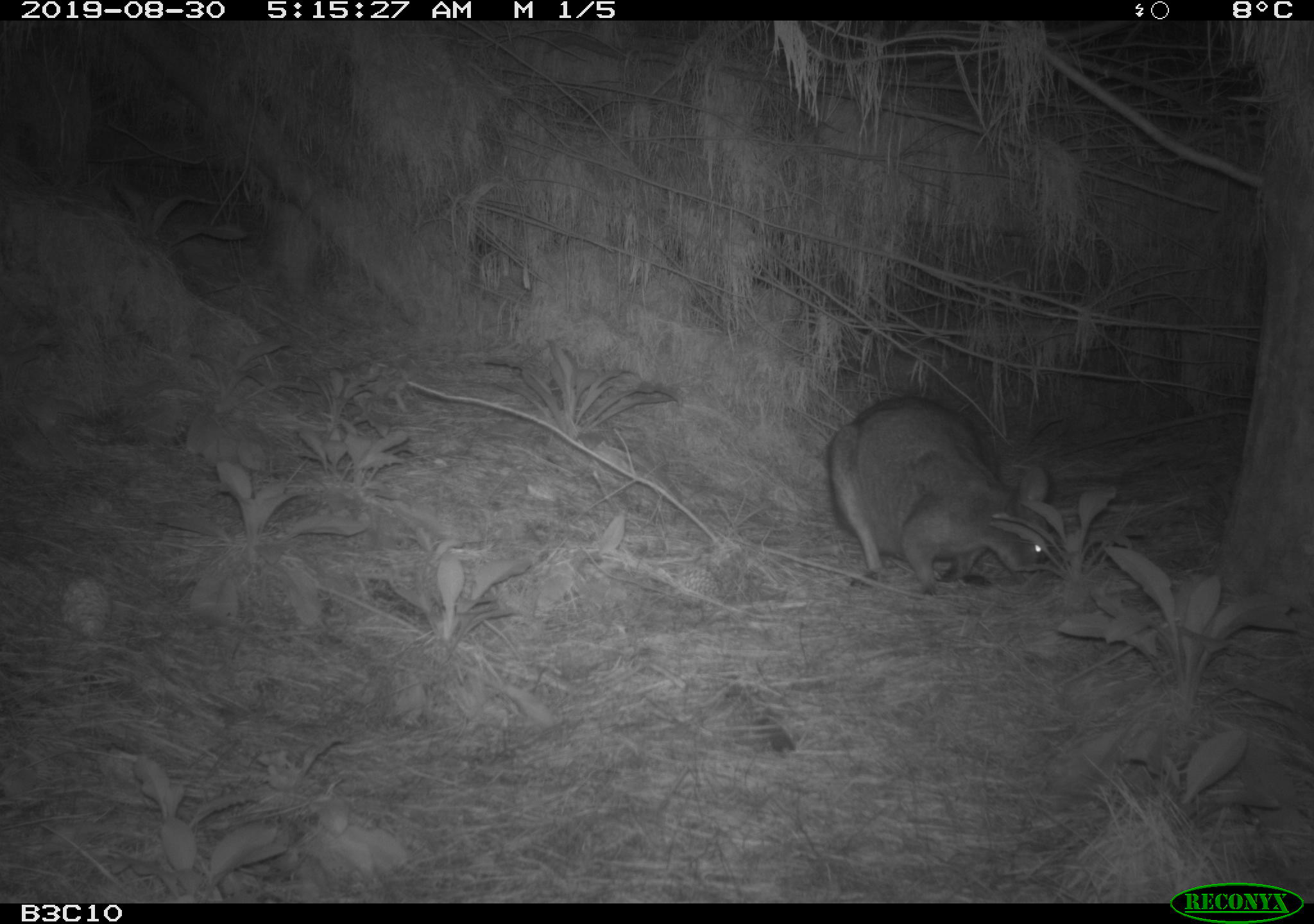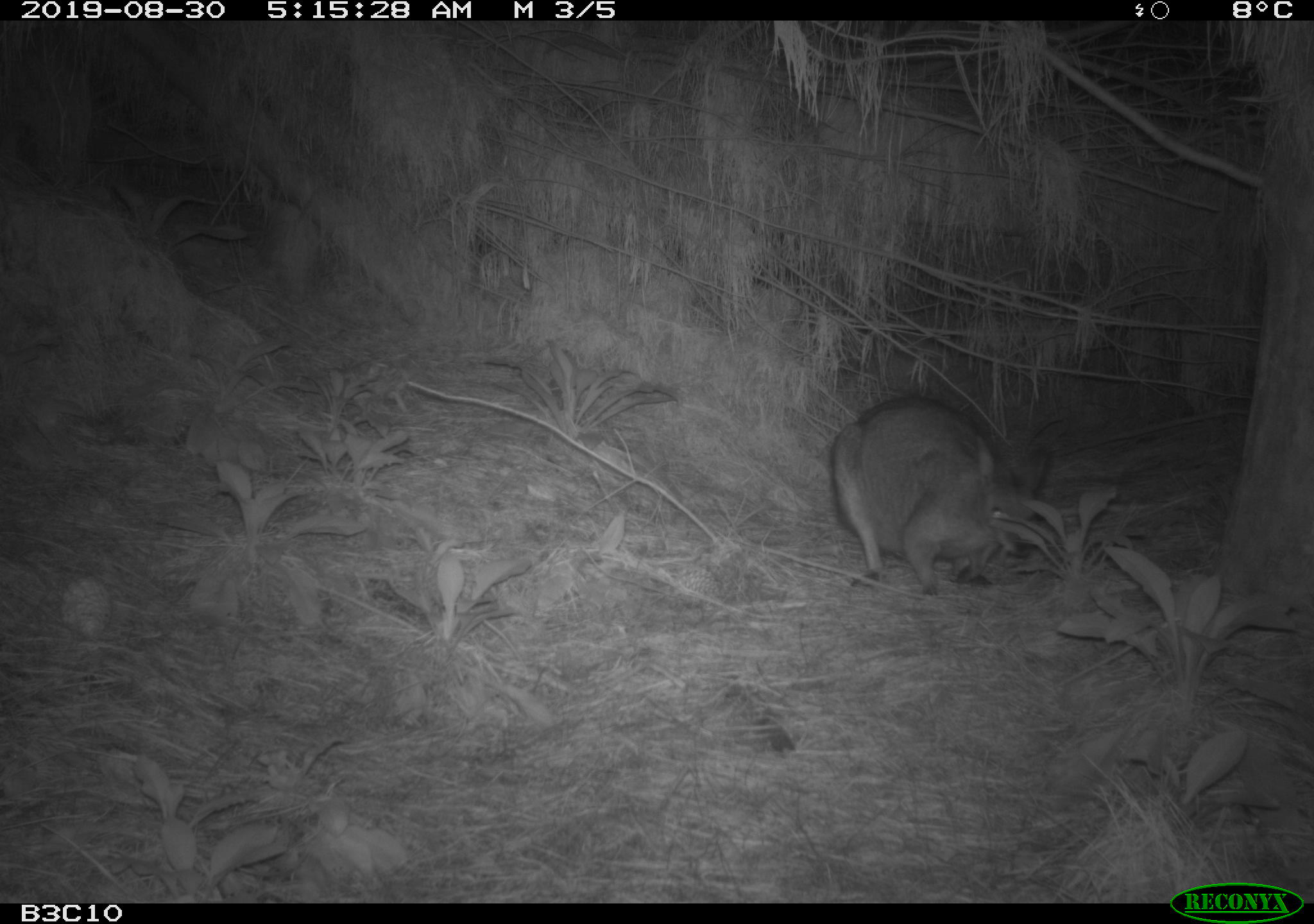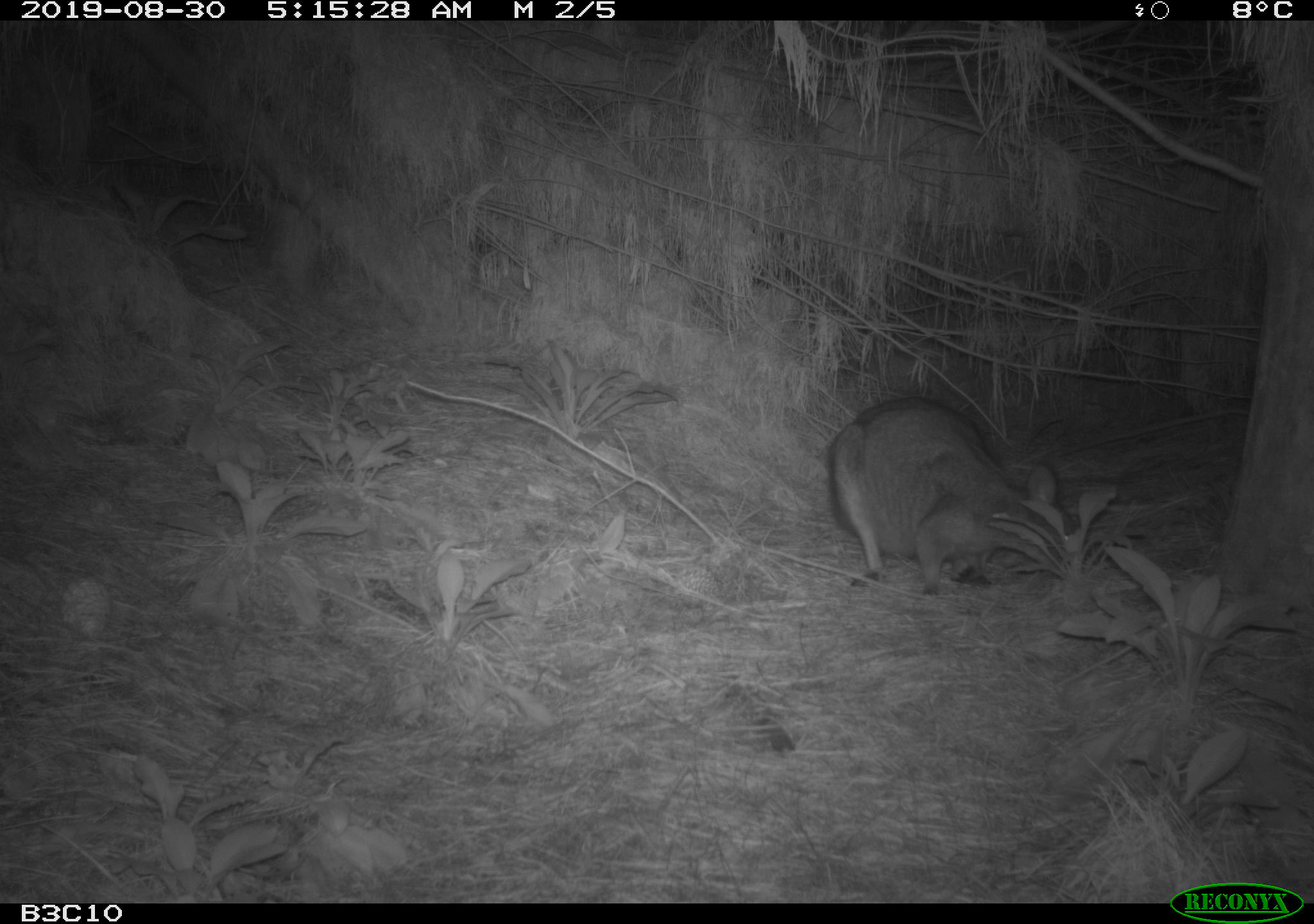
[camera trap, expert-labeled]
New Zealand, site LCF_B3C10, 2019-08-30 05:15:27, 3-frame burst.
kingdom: Animalia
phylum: Chordata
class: Mammalia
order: Diprotodontia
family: Macropodidae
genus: Notamacropus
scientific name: Notamacropus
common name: wallaby